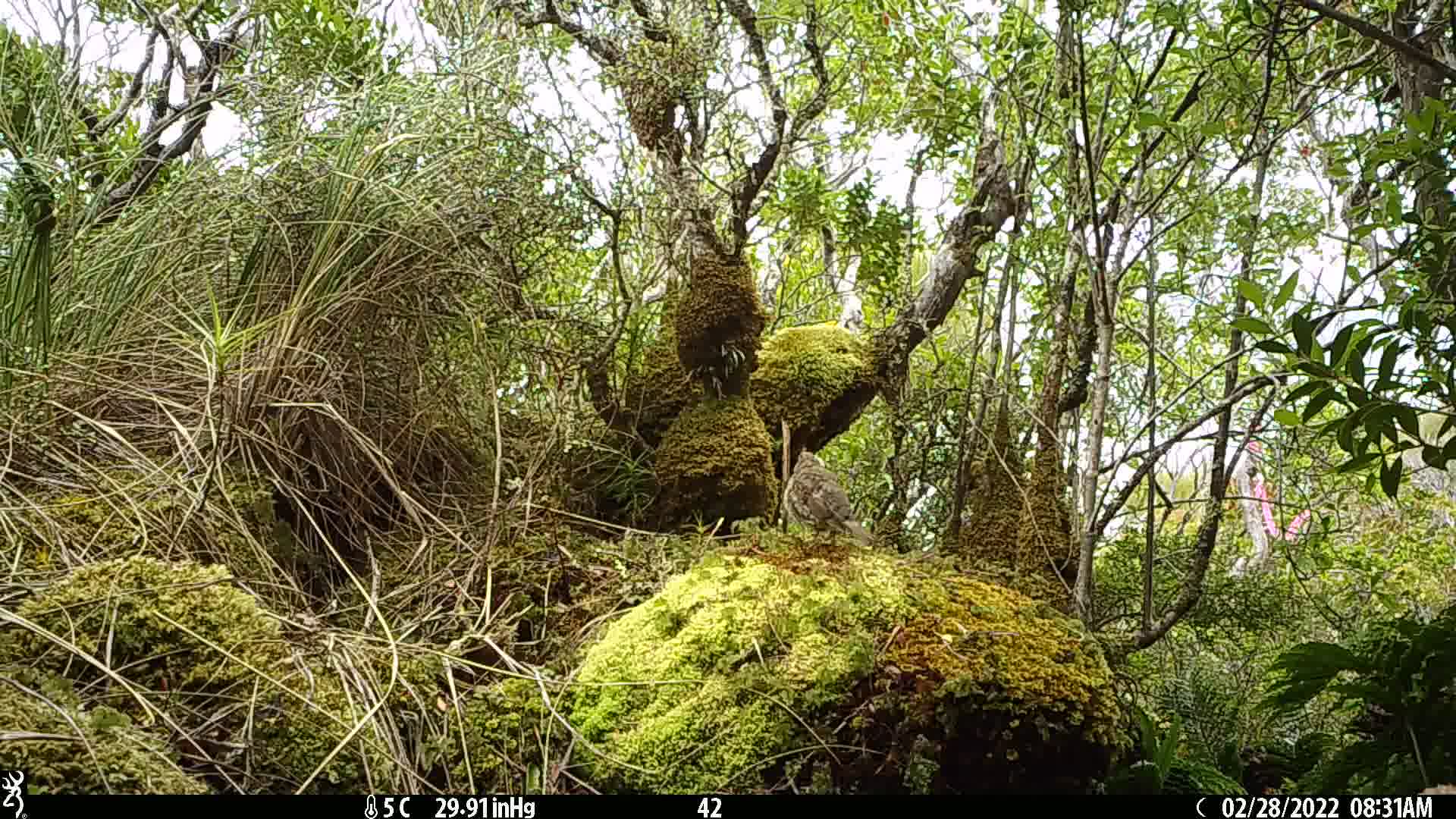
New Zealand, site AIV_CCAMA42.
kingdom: Animalia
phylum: Chordata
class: Aves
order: Passeriformes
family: Turdidae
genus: Turdus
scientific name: Turdus philomelos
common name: song thrush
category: thrush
Thrush (song thrush) (Turdus philomelos).